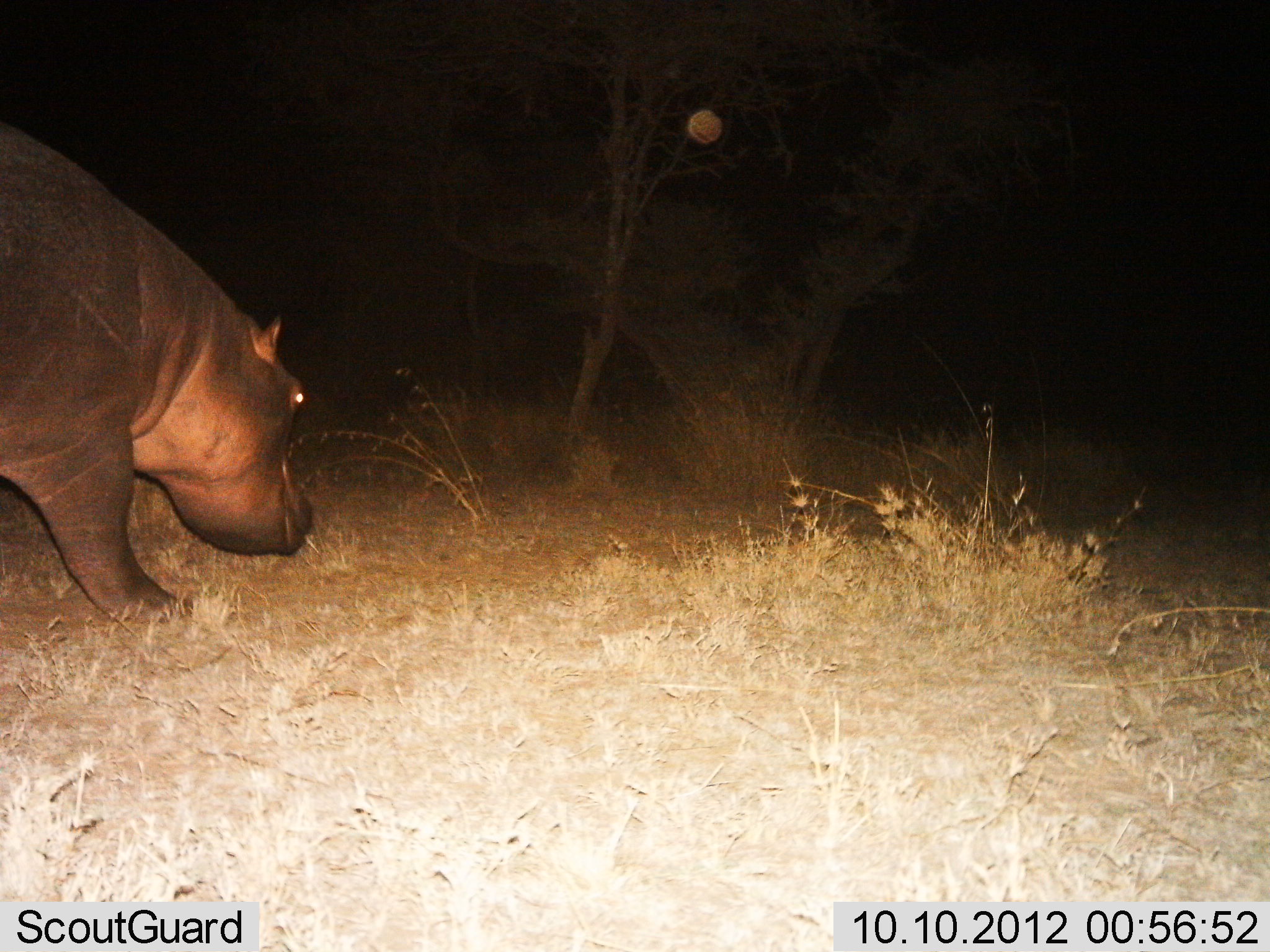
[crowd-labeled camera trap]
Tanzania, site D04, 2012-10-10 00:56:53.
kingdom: Animalia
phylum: Chordata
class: Mammalia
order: Artiodactyla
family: Hippopotamidae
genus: Hippopotamus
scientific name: Hippopotamus amphibius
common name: hippopotamus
Hippopotamus (Hippopotamus amphibius), count 1. Behavior (volunteer vote fractions): standing 20%, resting 0%, moving 80%, interacting 0%. Young present (vote fraction): 0%. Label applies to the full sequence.